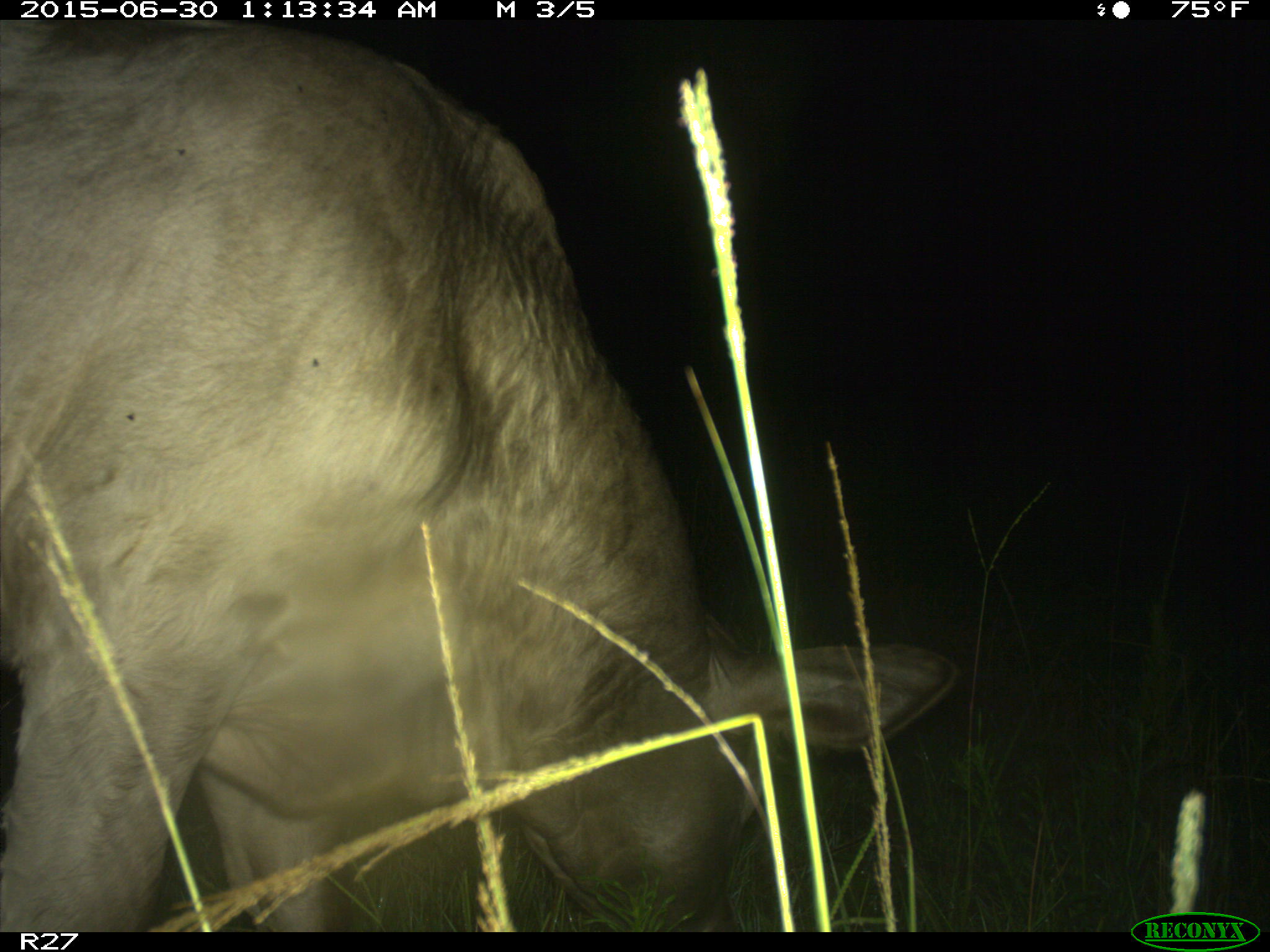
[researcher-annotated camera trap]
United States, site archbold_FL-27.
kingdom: Animalia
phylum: Chordata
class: Mammalia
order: Artiodactyla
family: Bovidae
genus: Bos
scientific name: Bos taurus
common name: domestic cow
Bos taurus (domestic cow).